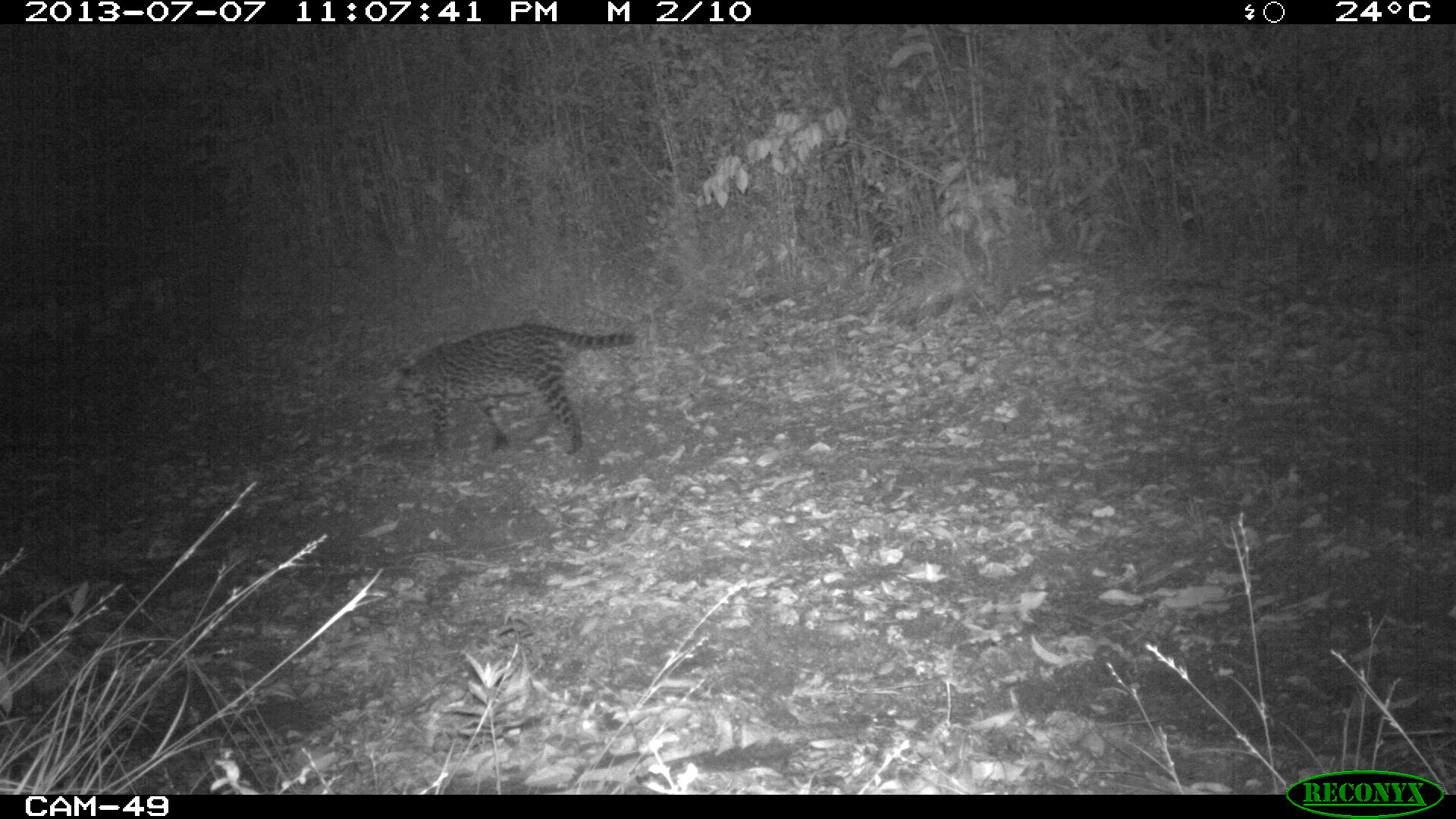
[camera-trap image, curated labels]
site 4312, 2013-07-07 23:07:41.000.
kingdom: Animalia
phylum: Chordata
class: Mammalia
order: Carnivora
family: Felidae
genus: Leopardus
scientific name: Leopardus pardalis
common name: ocelot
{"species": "Leopardus pardalis (ocelot)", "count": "1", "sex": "female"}